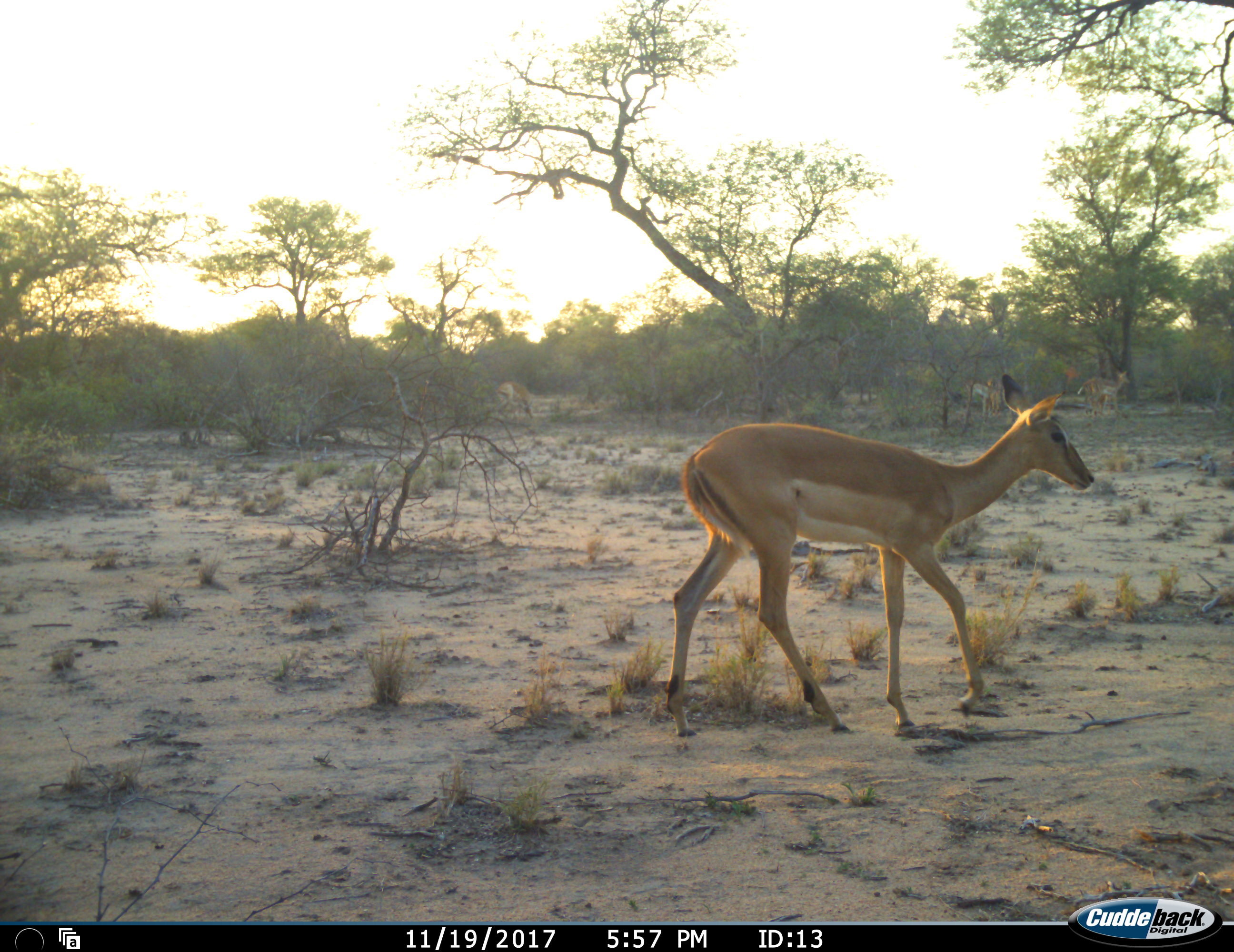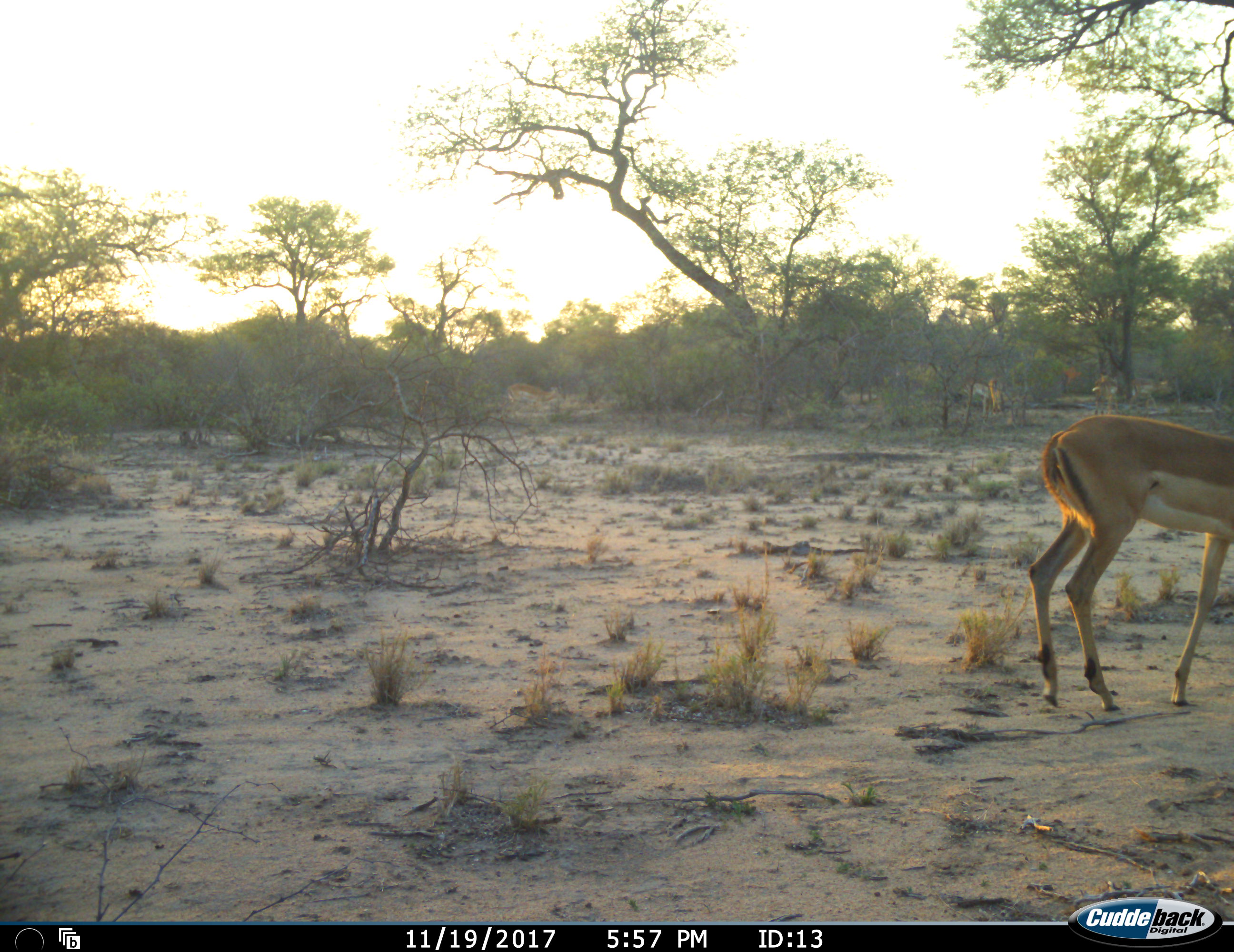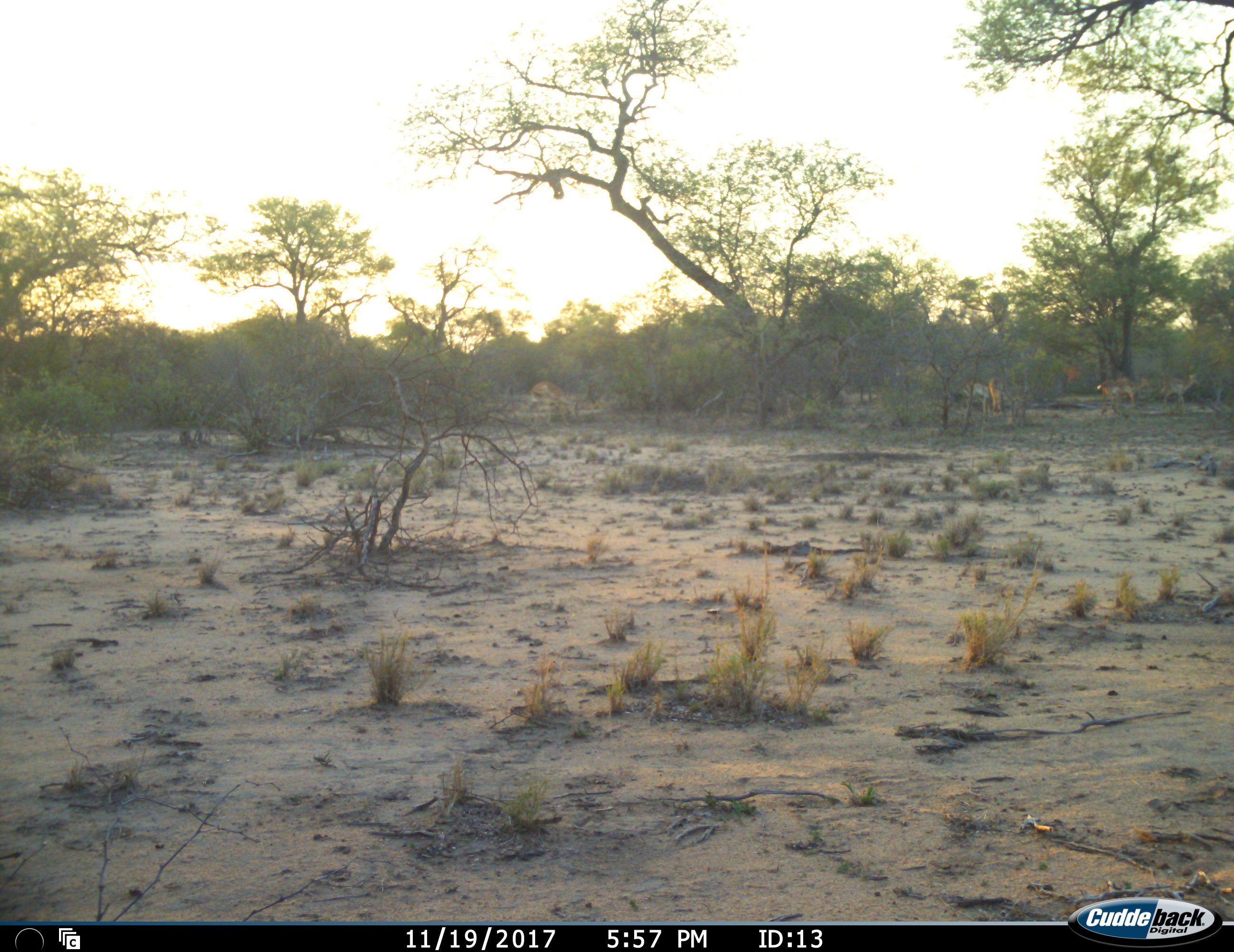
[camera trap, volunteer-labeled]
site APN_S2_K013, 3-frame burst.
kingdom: Animalia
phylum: Chordata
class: Mammalia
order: Artiodactyla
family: Bovidae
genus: Aepyceros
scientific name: Aepyceros melampus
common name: impala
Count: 6.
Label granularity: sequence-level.